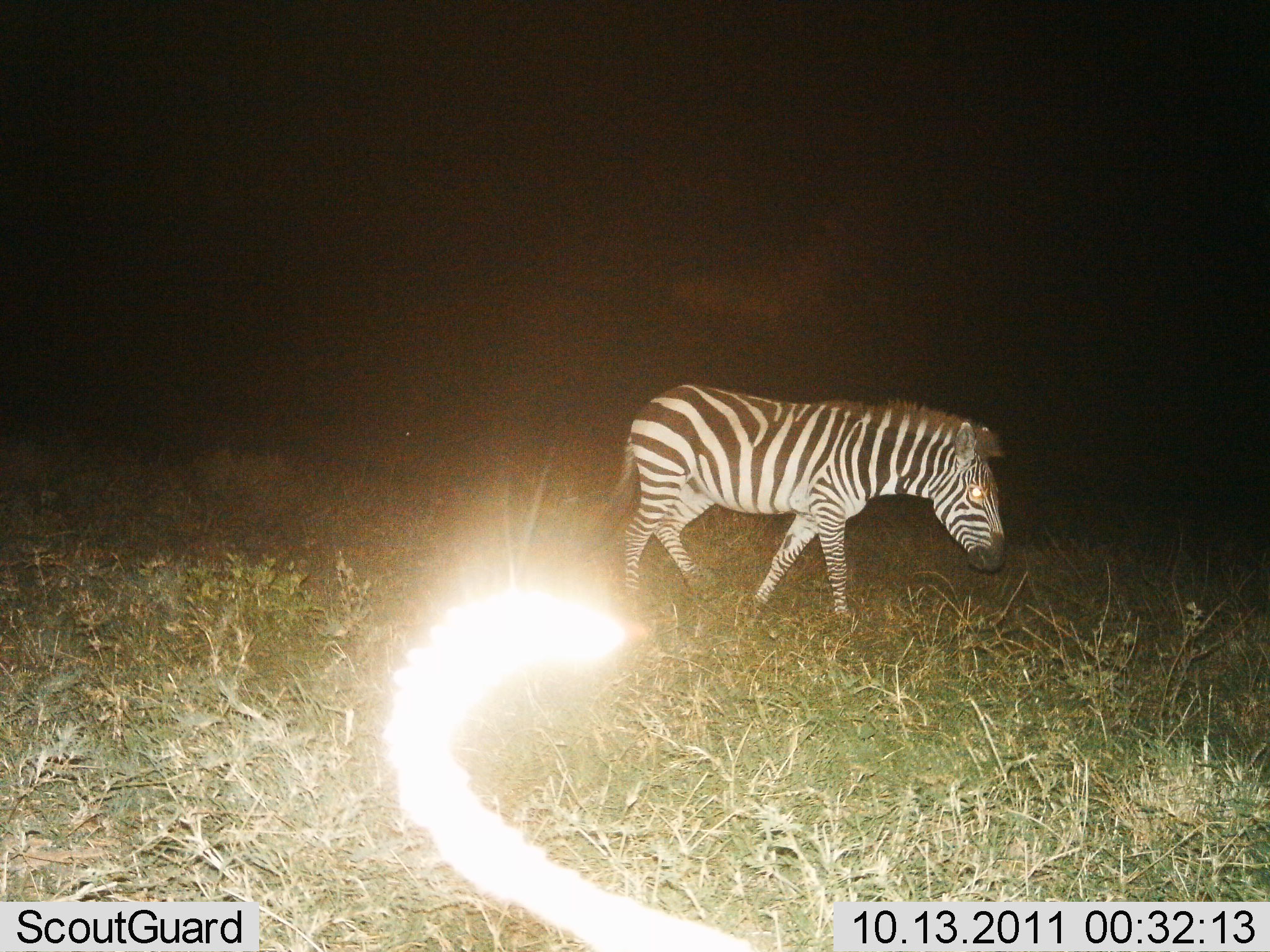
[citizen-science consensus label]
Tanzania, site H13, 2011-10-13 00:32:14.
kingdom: Animalia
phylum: Chordata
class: Mammalia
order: Perissodactyla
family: Equidae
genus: Equus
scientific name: Equus quagga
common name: plains zebra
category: zebra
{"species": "zebra (plains zebra) (Equus quagga)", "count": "1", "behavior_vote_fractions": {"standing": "15%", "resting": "0%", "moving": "92%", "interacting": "0%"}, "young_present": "0%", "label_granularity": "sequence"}